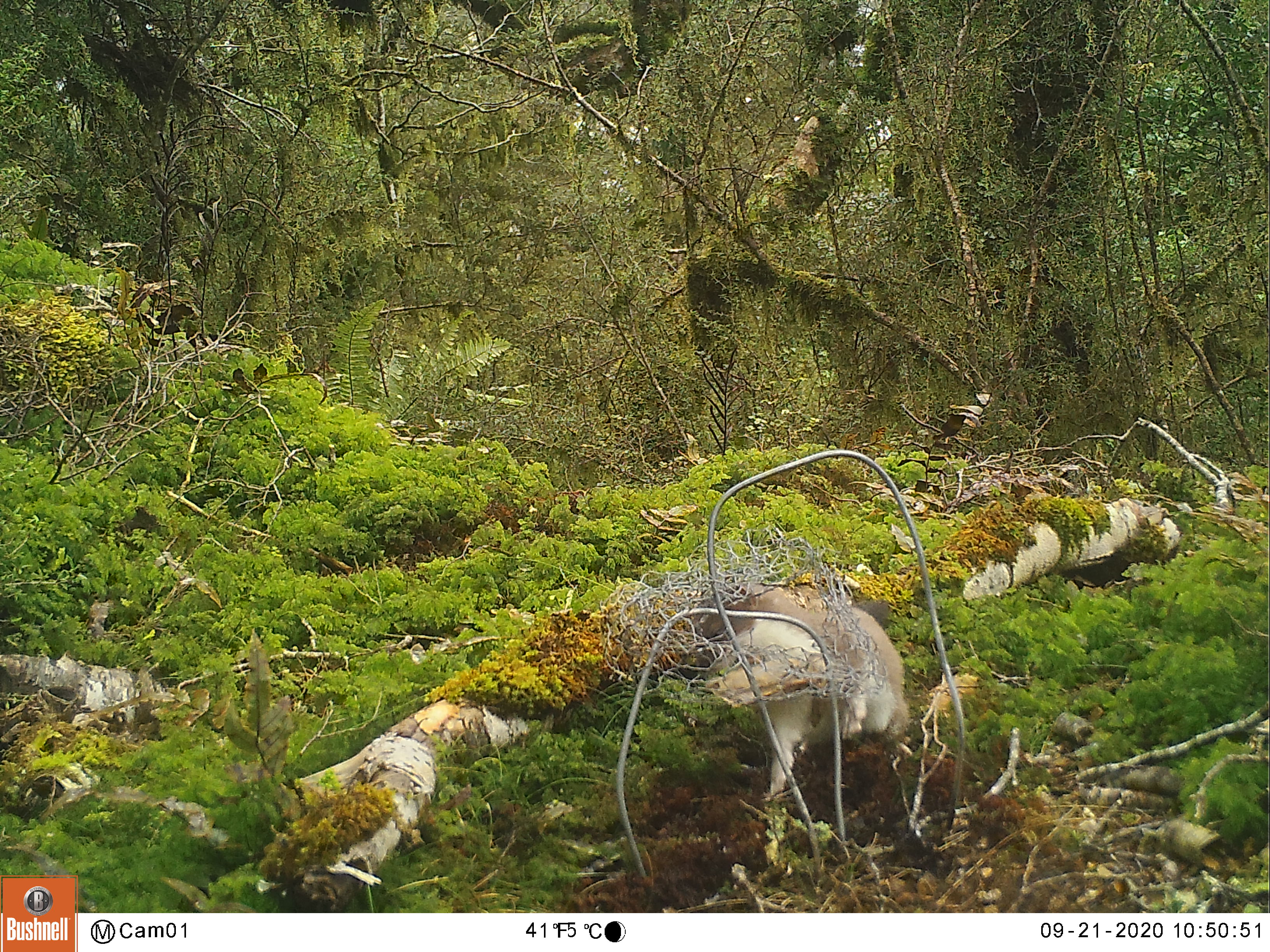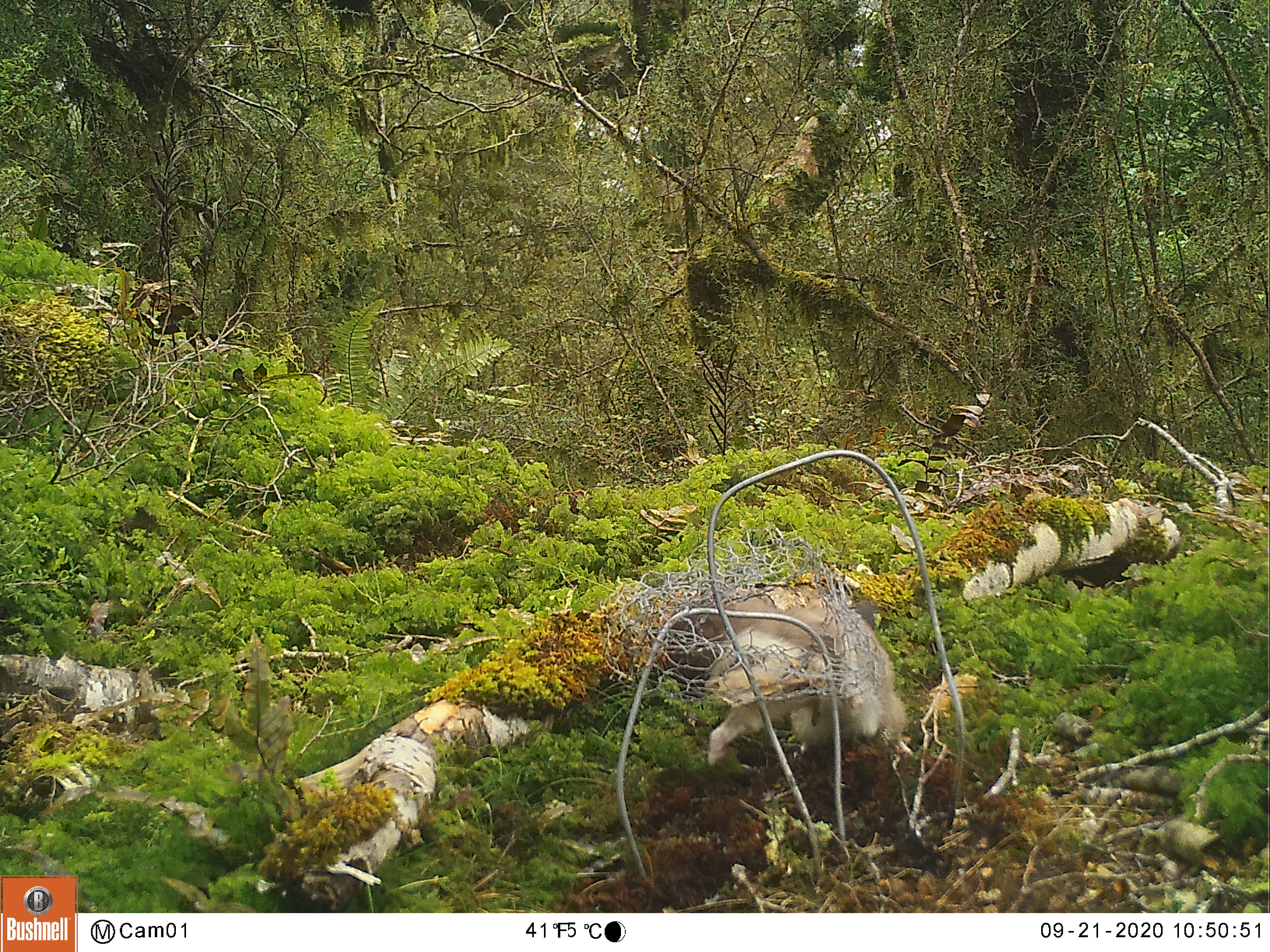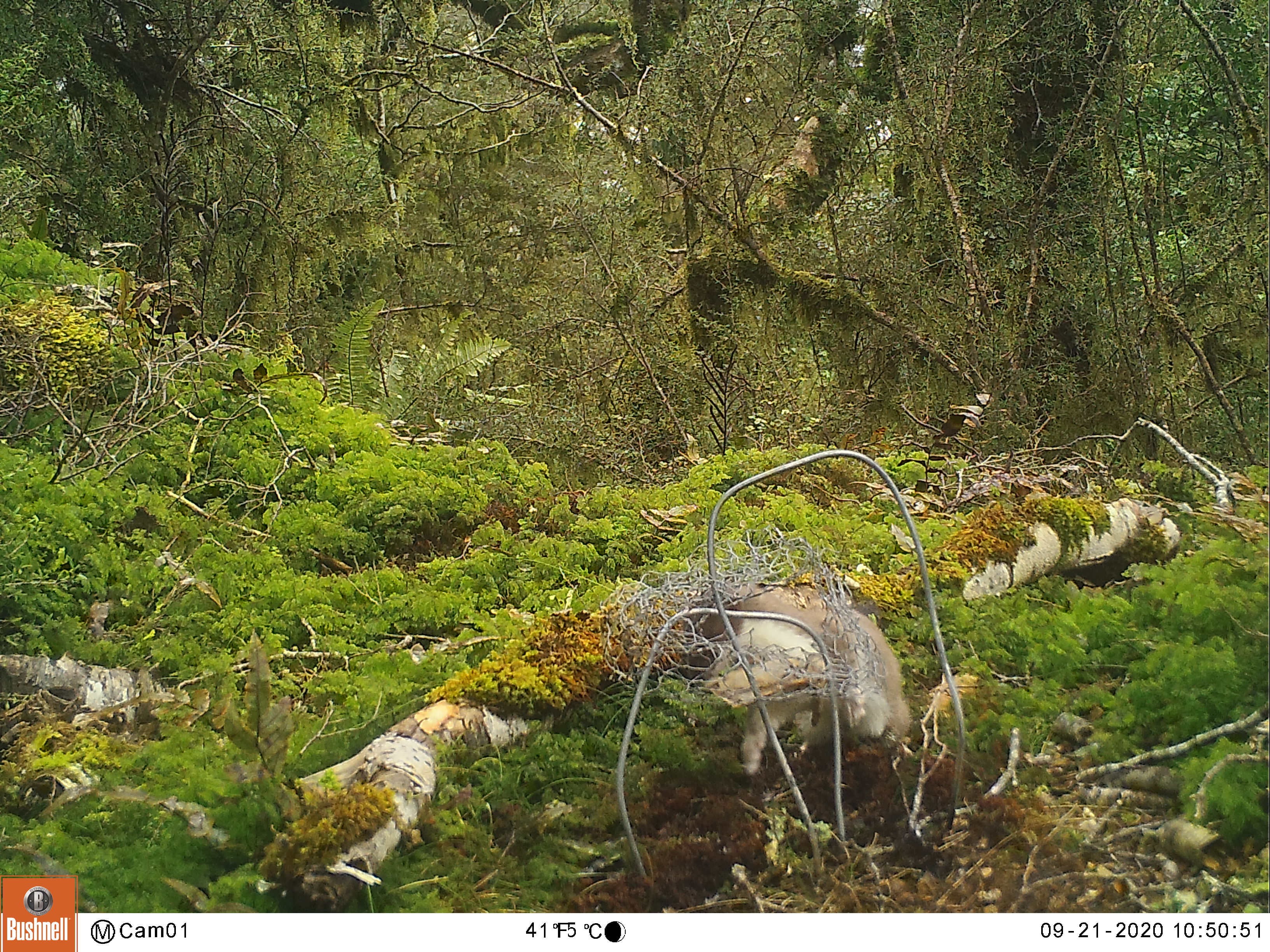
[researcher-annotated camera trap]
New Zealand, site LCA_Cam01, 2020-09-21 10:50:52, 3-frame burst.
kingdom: Animalia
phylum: Chordata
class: Mammalia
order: Carnivora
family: Mustelidae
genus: Mustela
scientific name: Mustela erminea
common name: stoat